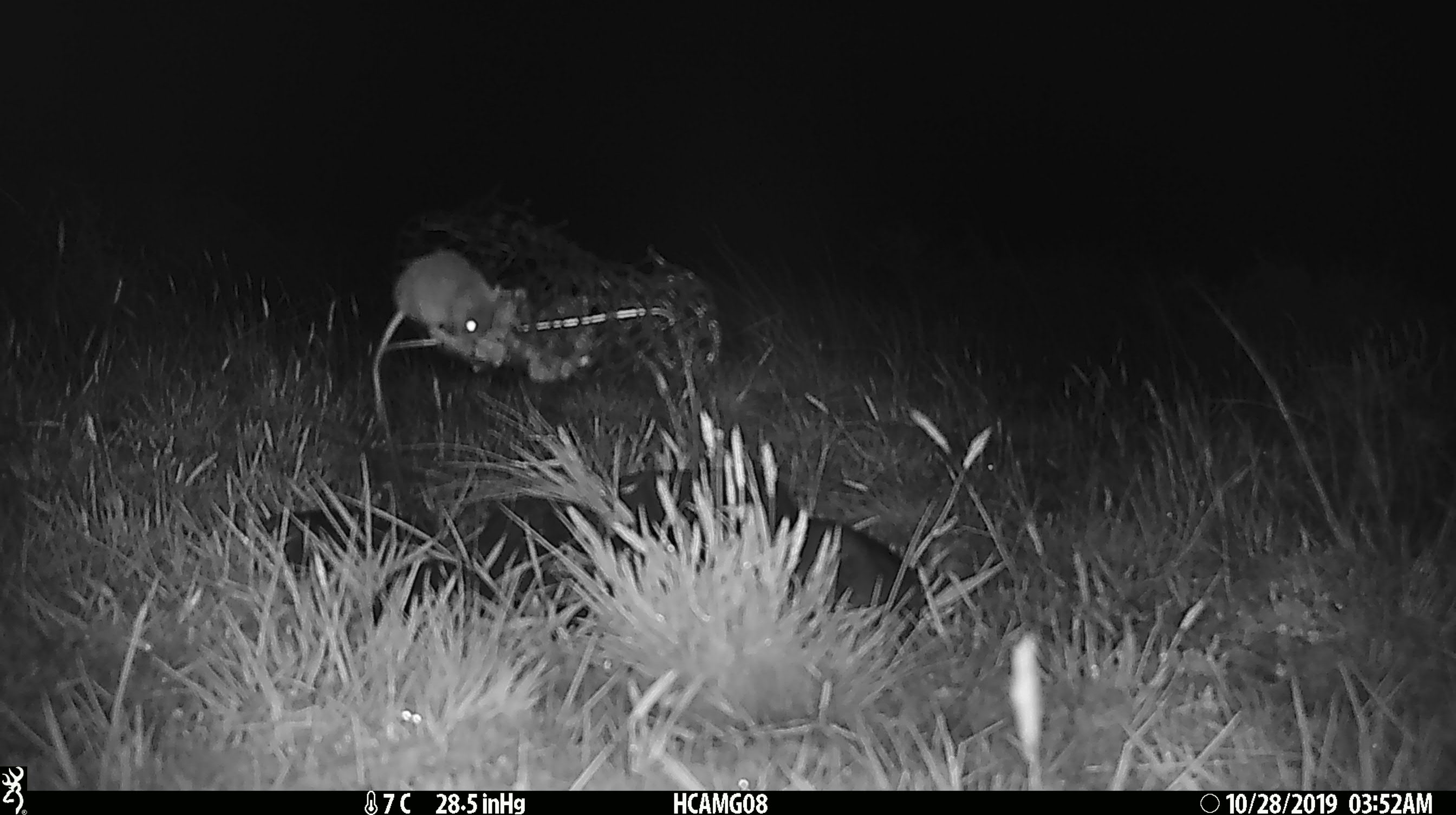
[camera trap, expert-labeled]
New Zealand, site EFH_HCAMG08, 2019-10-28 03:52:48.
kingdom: Animalia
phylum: Chordata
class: Mammalia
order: Rodentia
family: Muridae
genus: Mus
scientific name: Mus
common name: mouse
Mouse (Mus).